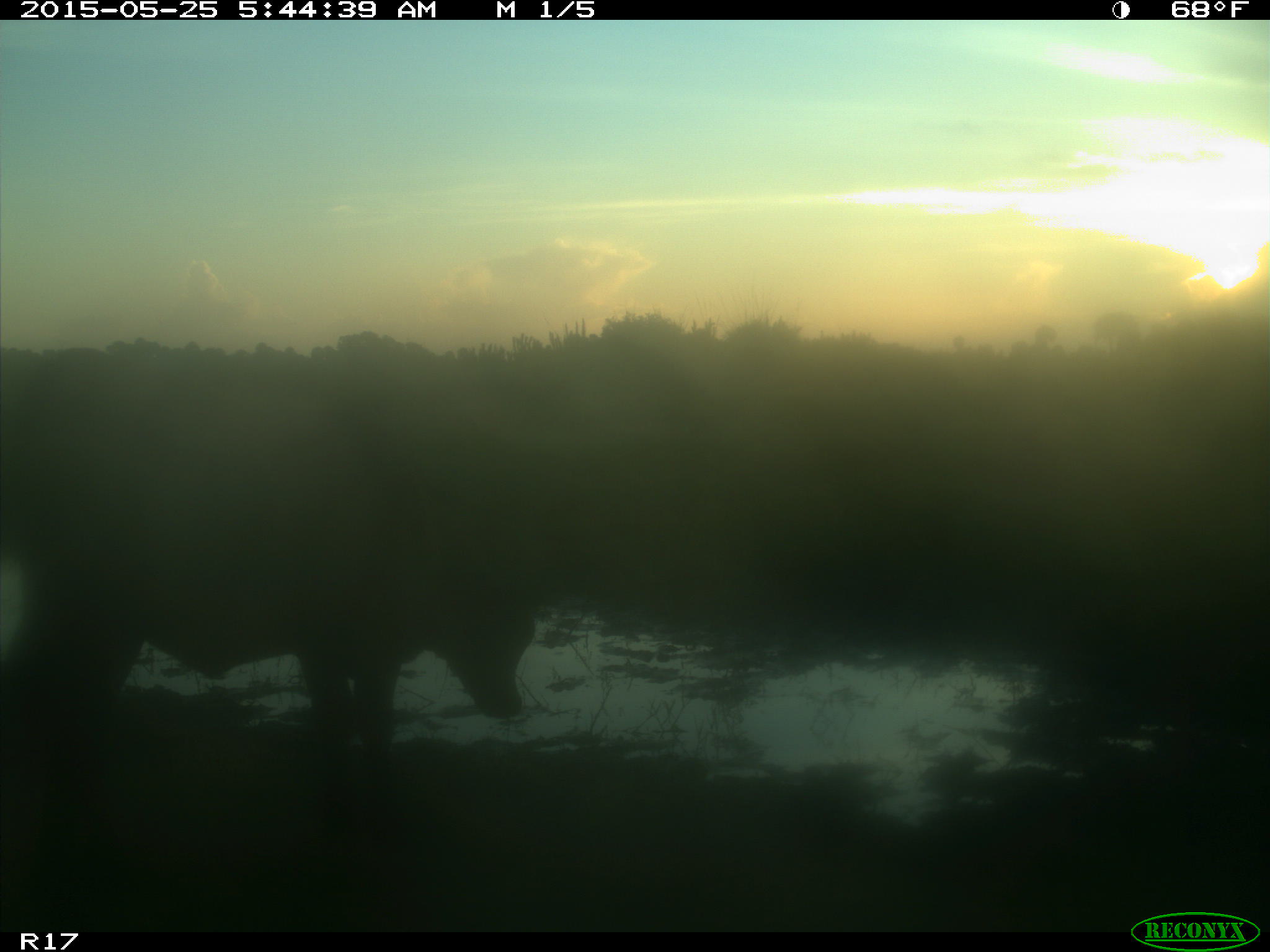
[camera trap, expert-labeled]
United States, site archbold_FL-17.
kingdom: Animalia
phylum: Chordata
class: Mammalia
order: Artiodactyla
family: Bovidae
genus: Bos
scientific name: Bos taurus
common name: domestic cow